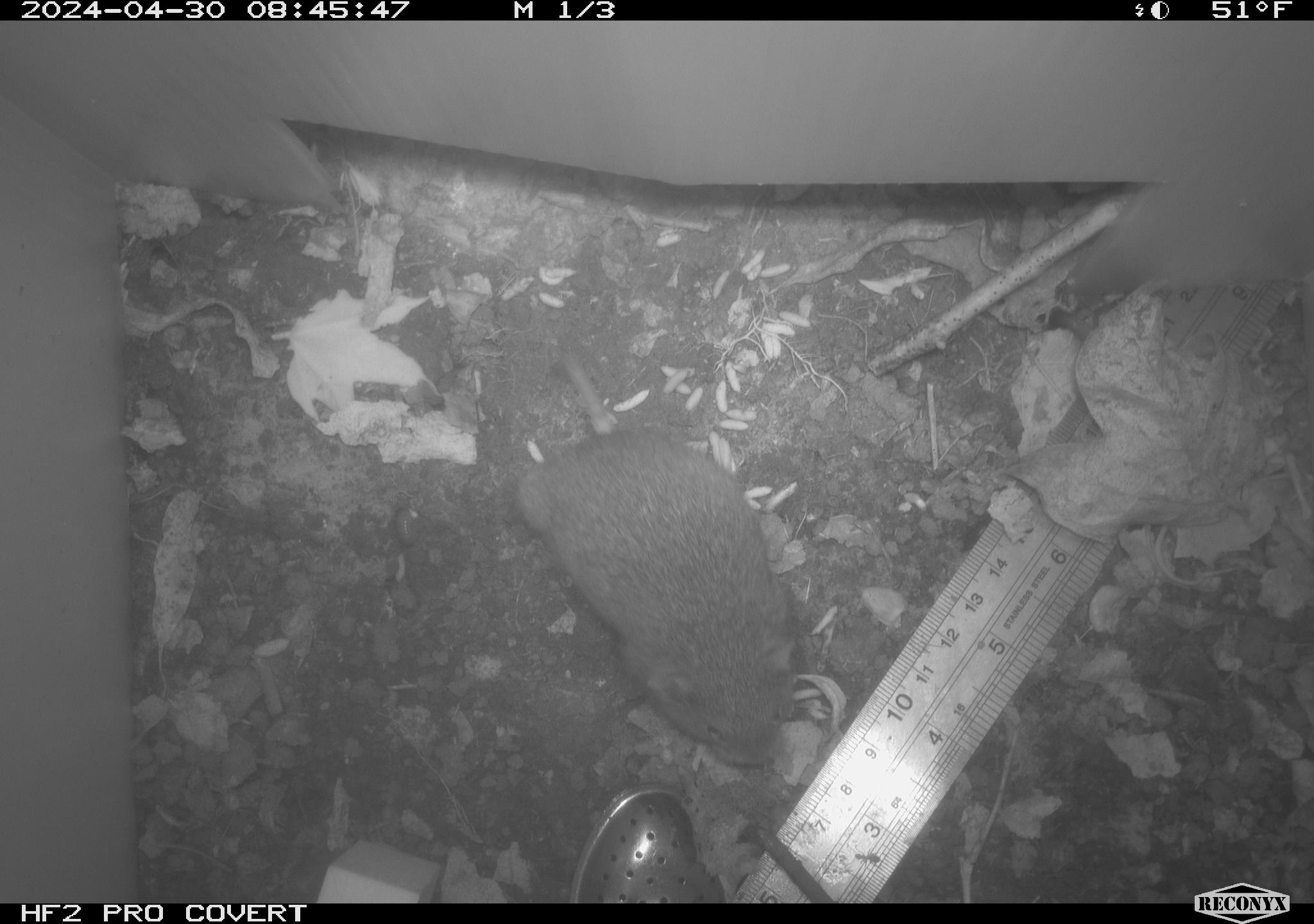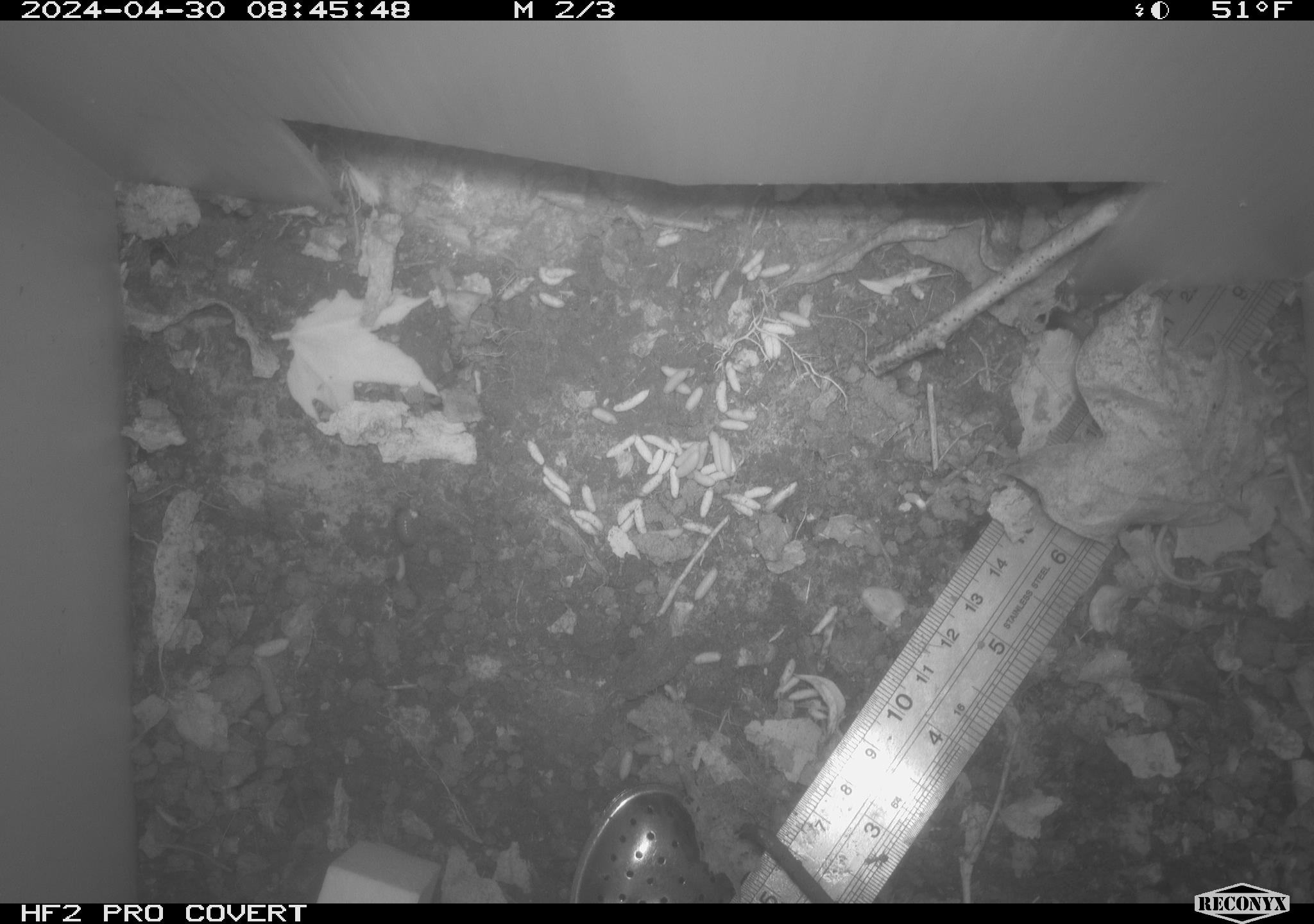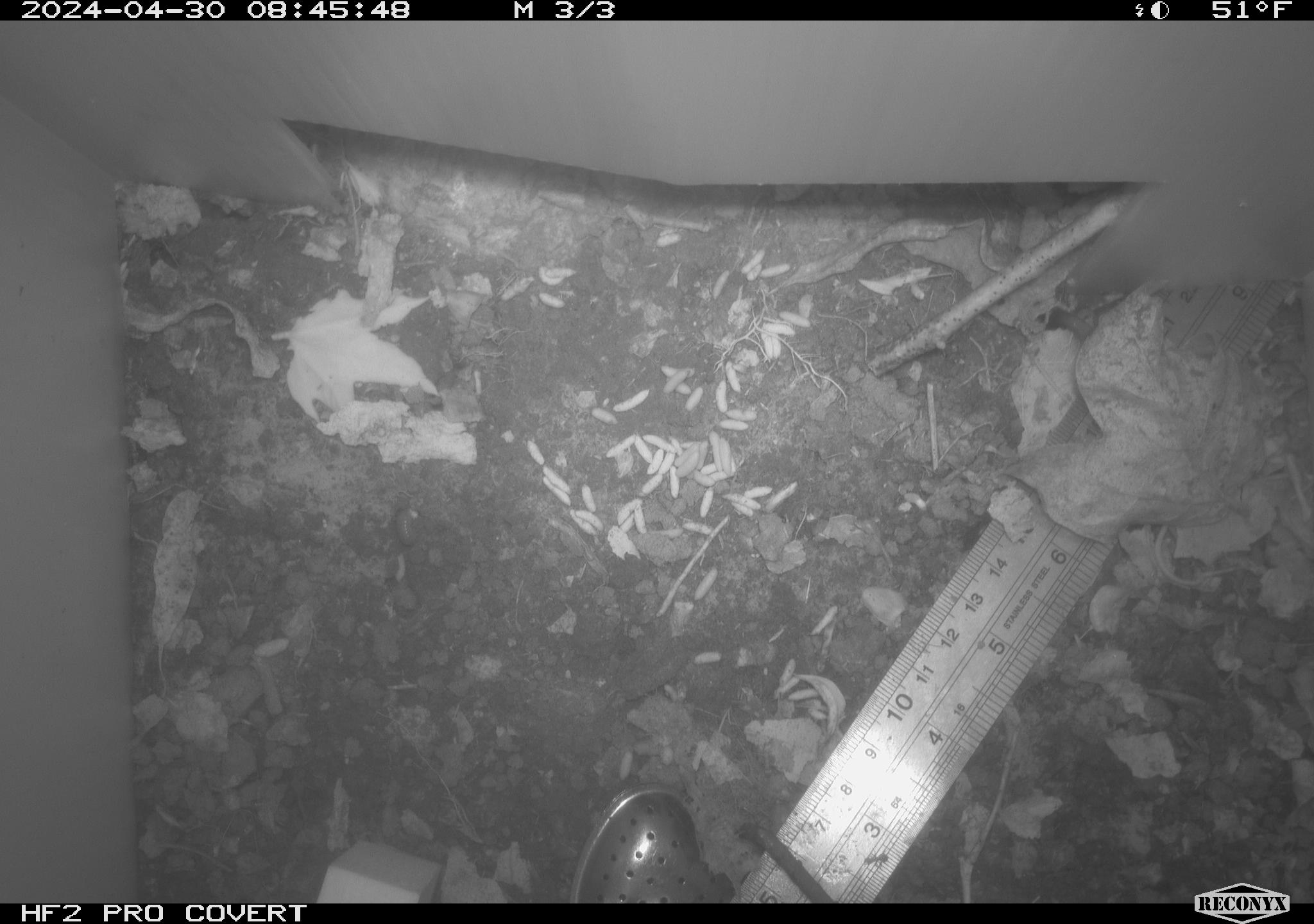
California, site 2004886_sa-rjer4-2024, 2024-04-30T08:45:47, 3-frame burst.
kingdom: Animalia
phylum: Chordata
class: Mammalia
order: Rodentia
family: Cricetidae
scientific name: Arvicolinae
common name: voles, lemmings, and muskrats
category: arvicolinae subfamily